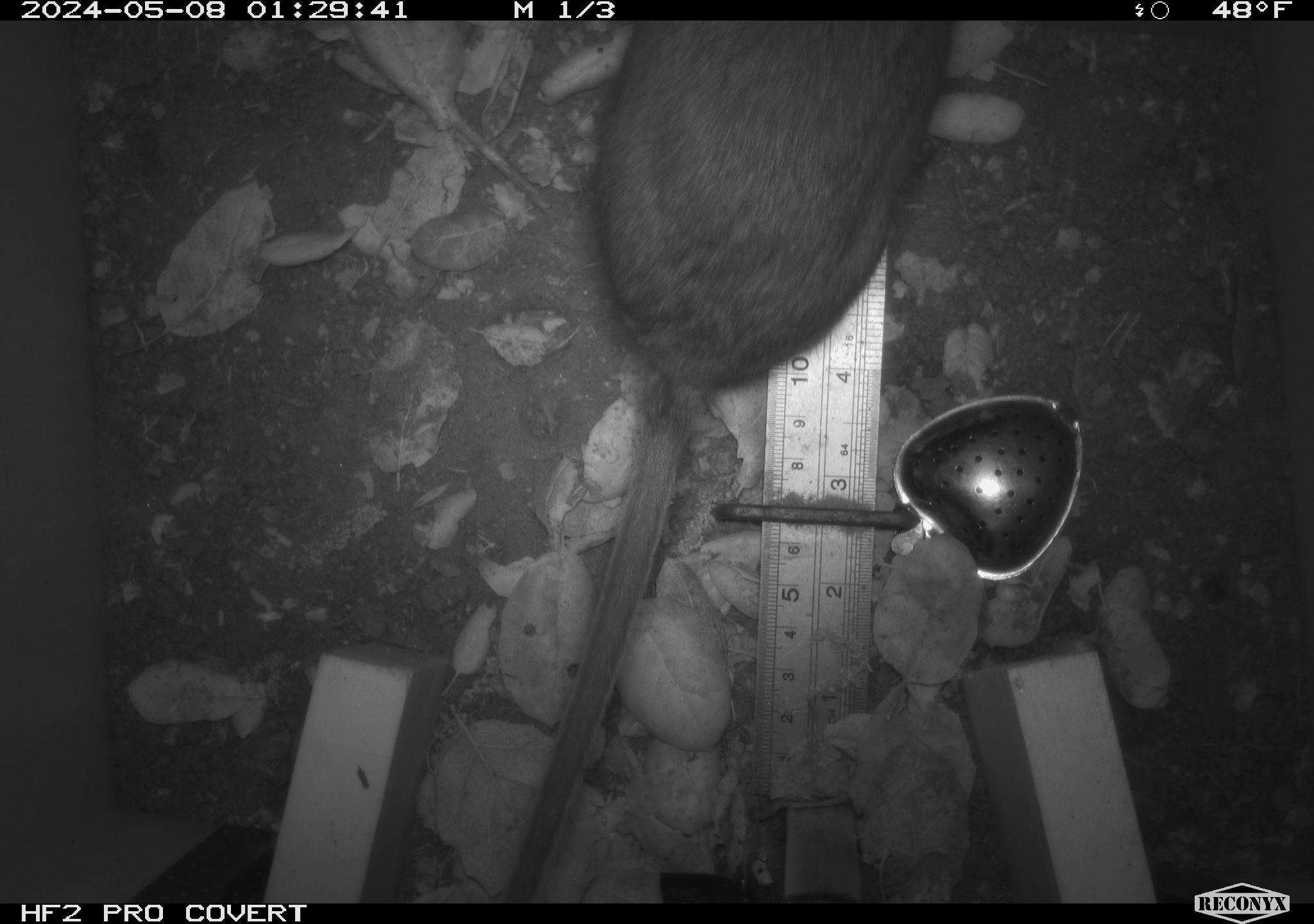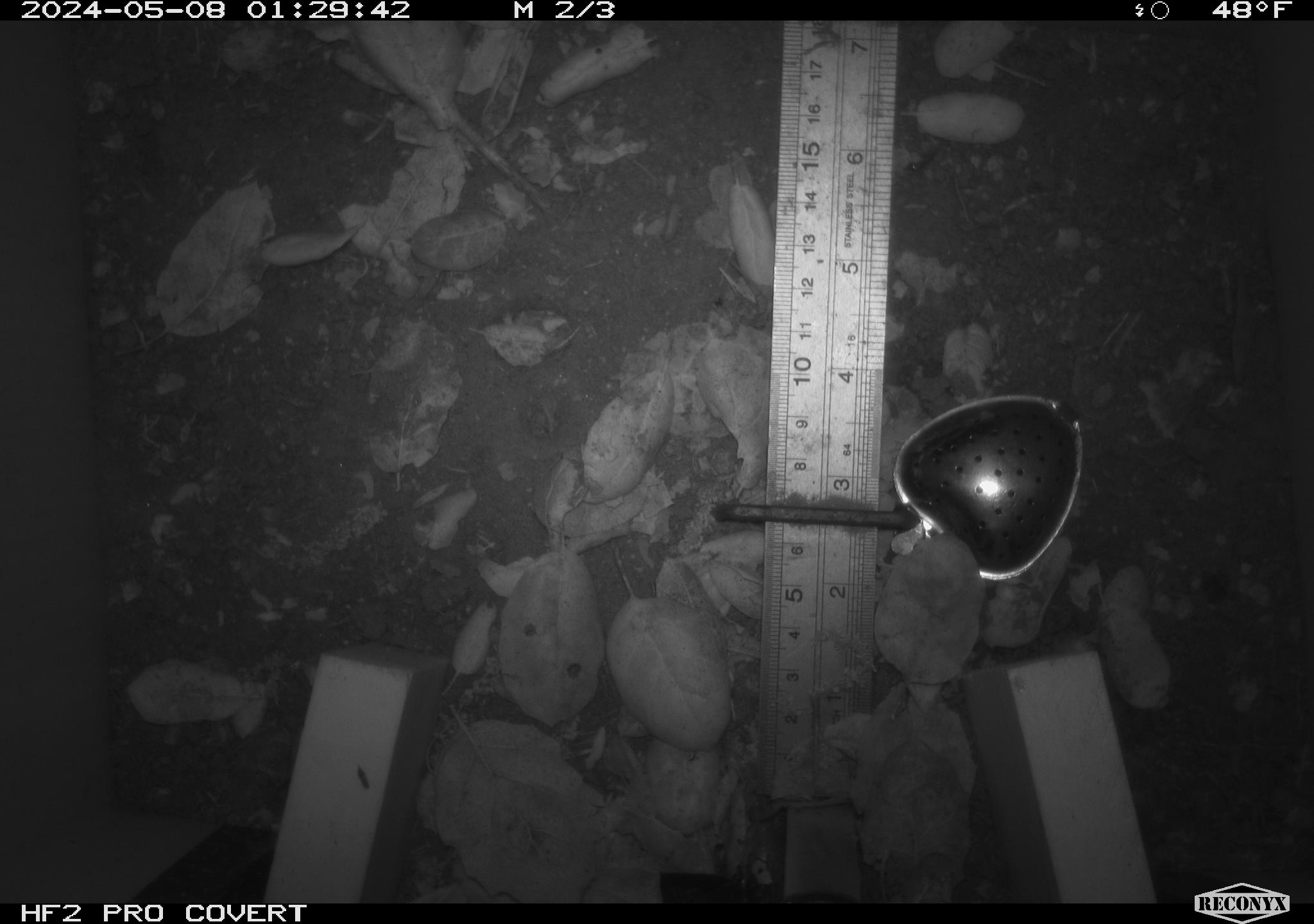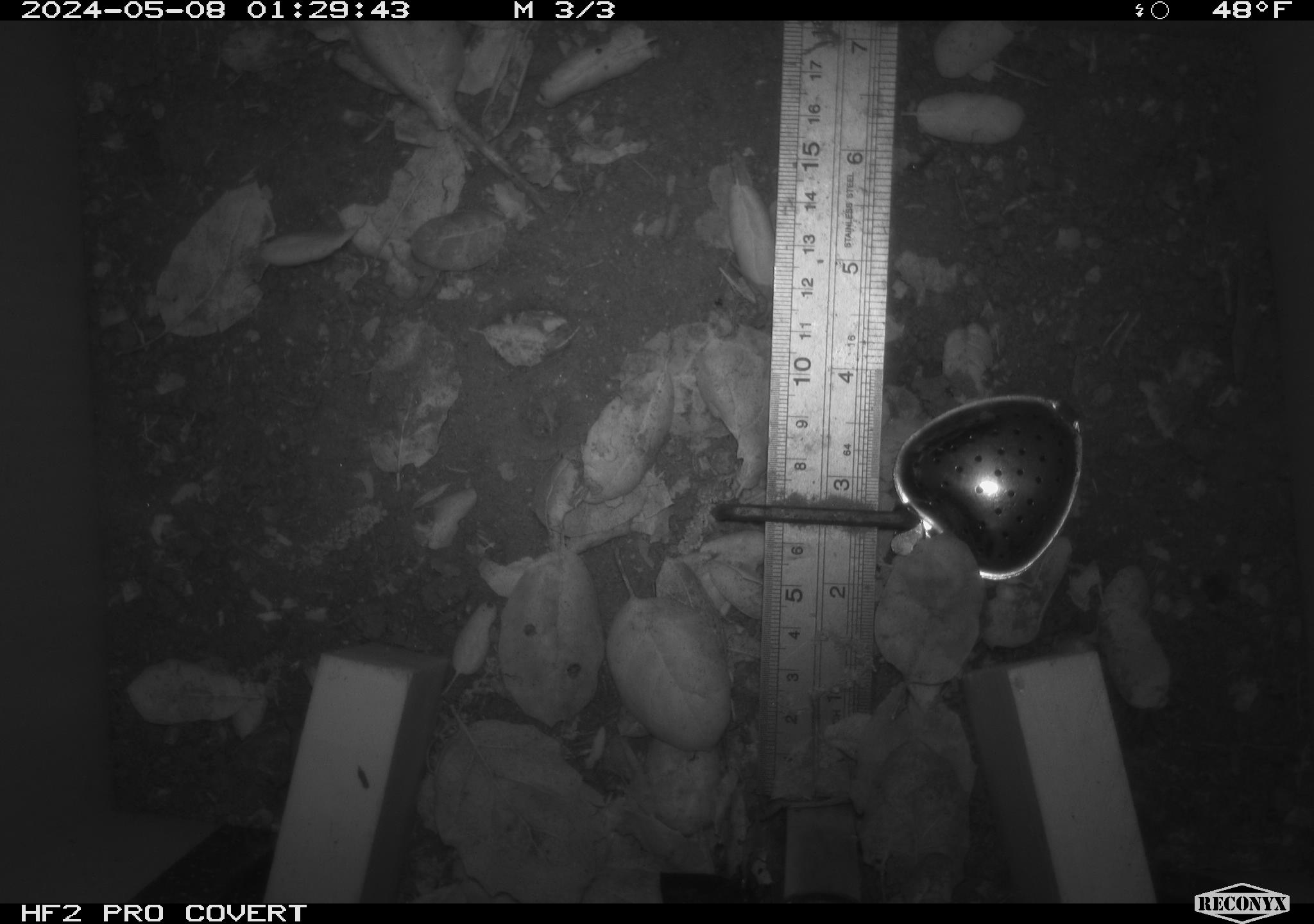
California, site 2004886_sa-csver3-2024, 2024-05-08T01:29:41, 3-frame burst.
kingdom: Animalia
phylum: Chordata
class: Mammalia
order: Rodentia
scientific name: Rodentia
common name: rodent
Rodent (Rodentia).